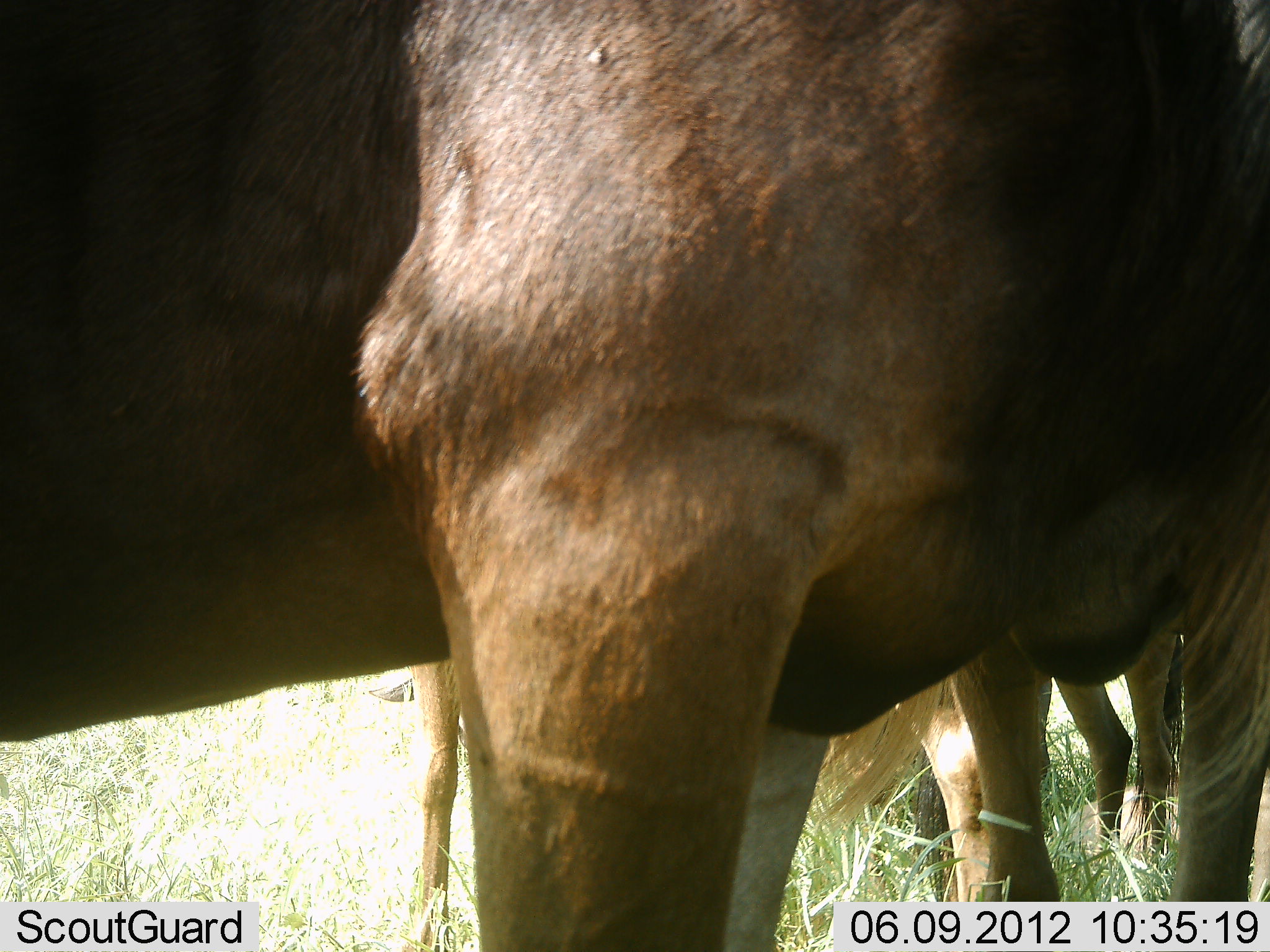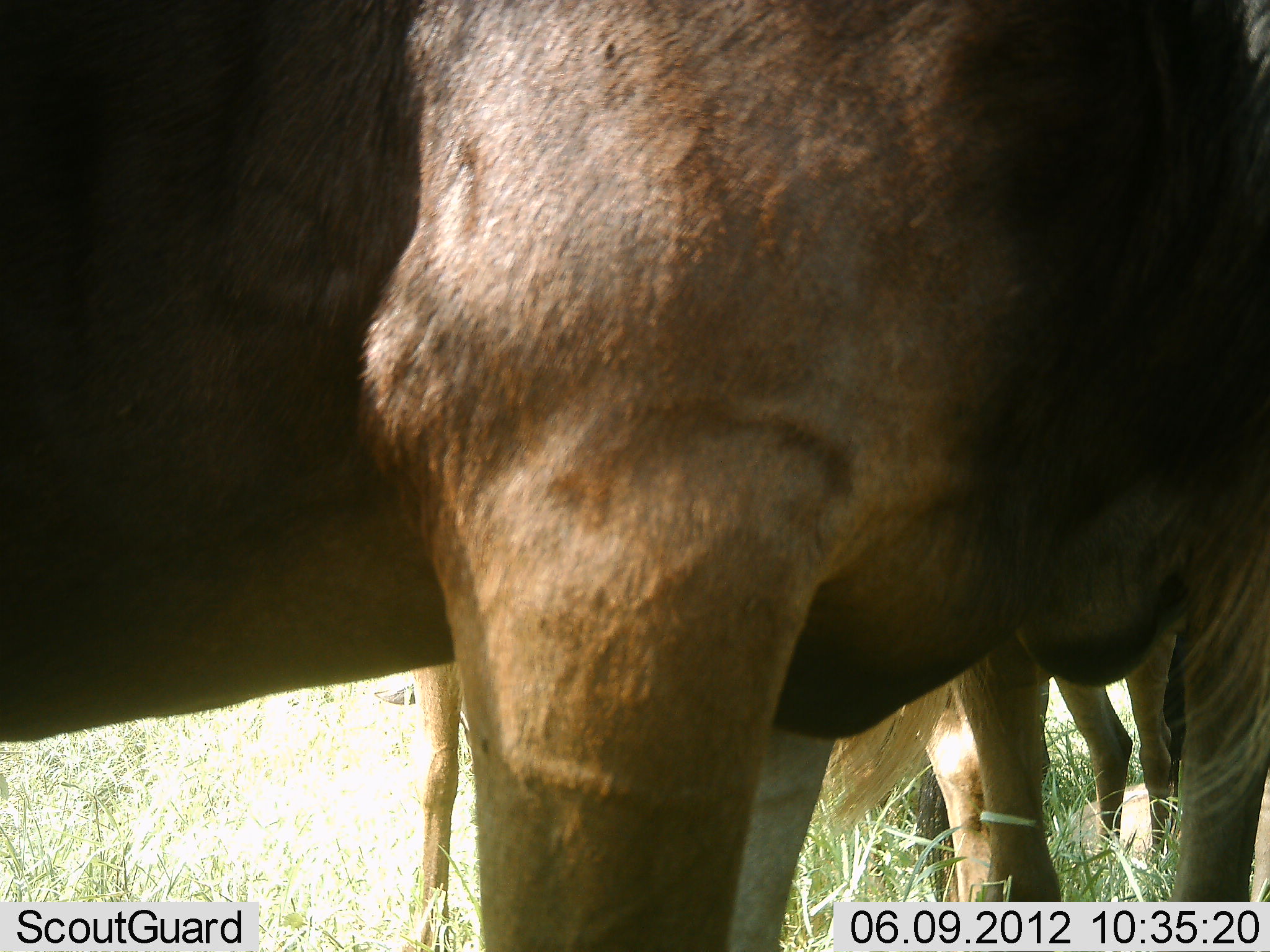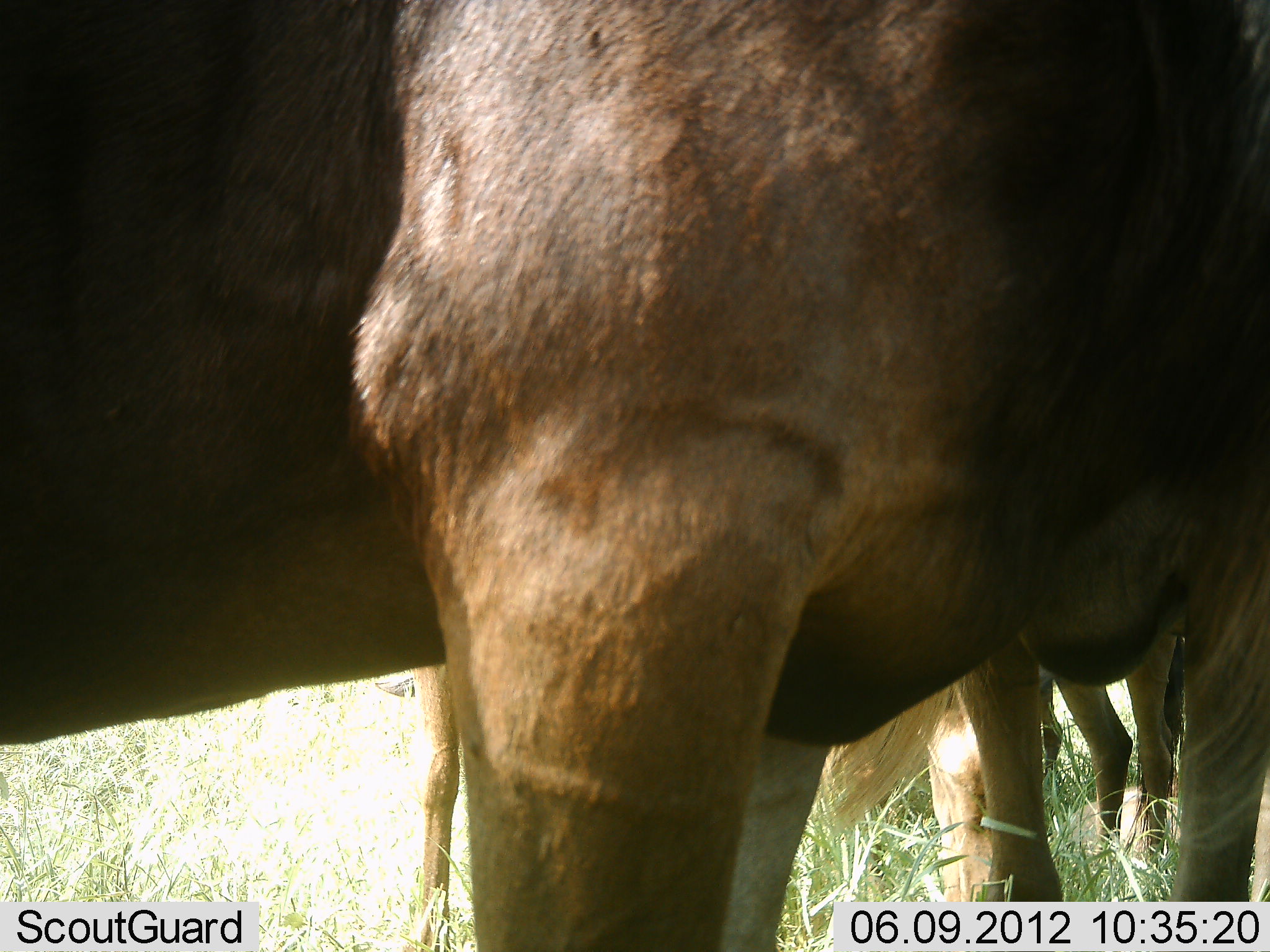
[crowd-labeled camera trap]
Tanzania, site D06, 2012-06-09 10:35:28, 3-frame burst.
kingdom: Animalia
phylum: Chordata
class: Mammalia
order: Artiodactyla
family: Bovidae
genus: Connochaetes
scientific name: Connochaetes taurinus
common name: blue wildebeest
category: wildebeest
Wildebeest (blue wildebeest) (Connochaetes taurinus), count 3. Behavior (volunteer vote fractions): standing 100%, resting 0%, moving 0%, interacting 0%. Young present (vote fraction): 0%. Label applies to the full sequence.